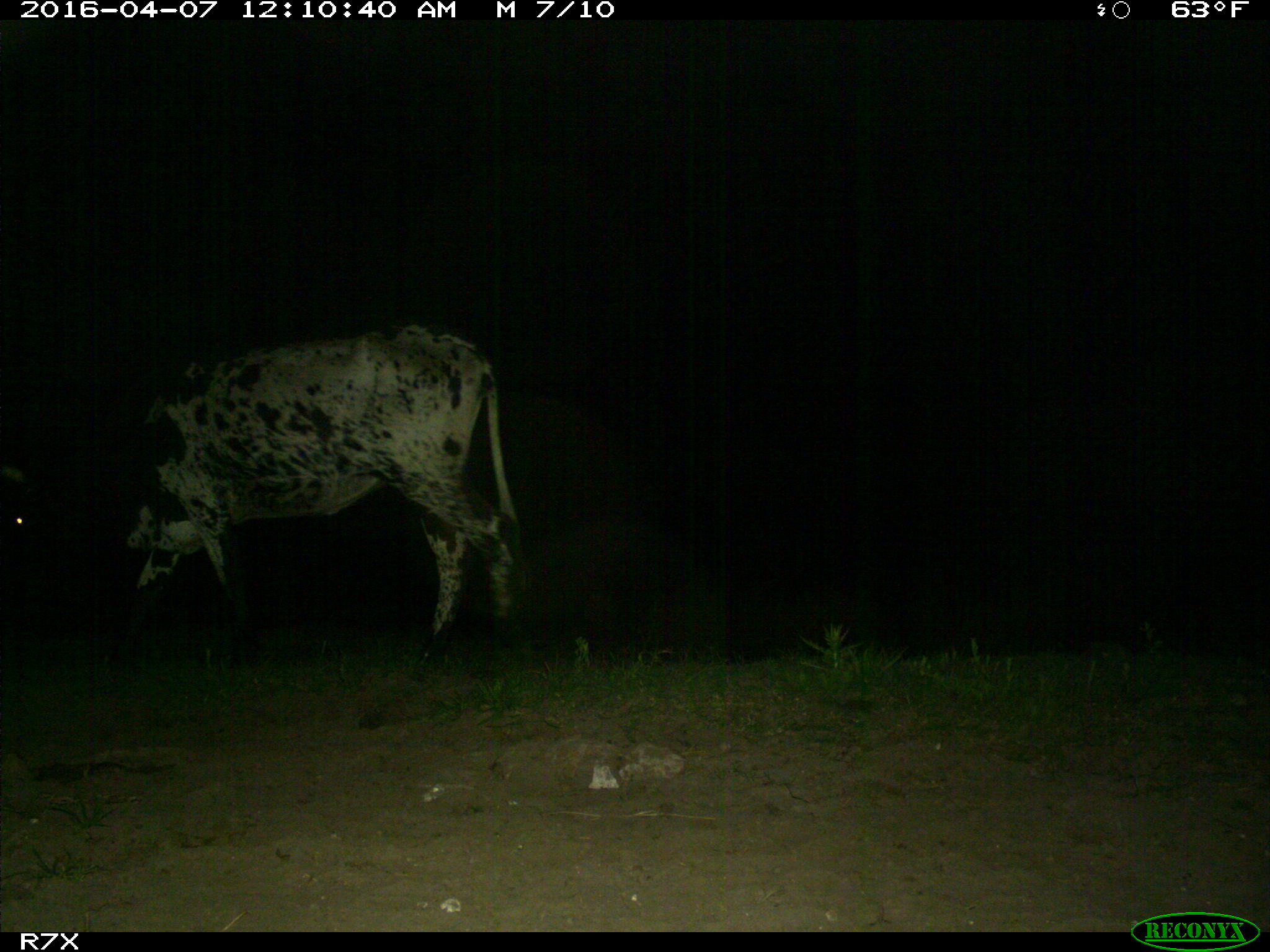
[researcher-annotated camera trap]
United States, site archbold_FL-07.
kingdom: Animalia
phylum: Chordata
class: Mammalia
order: Artiodactyla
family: Bovidae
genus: Bos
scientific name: Bos taurus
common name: domestic cow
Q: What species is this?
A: Bos taurus (domestic cow).